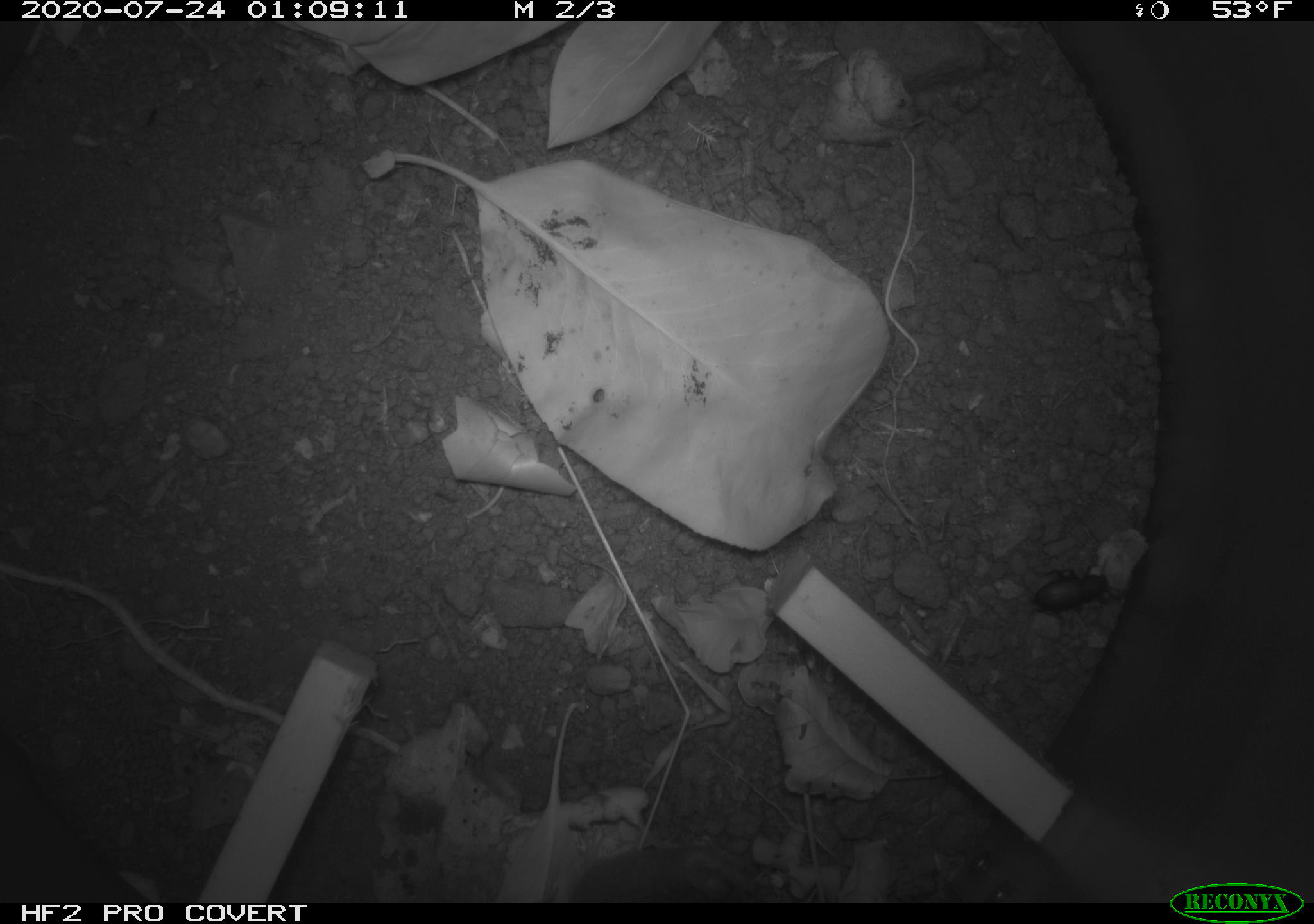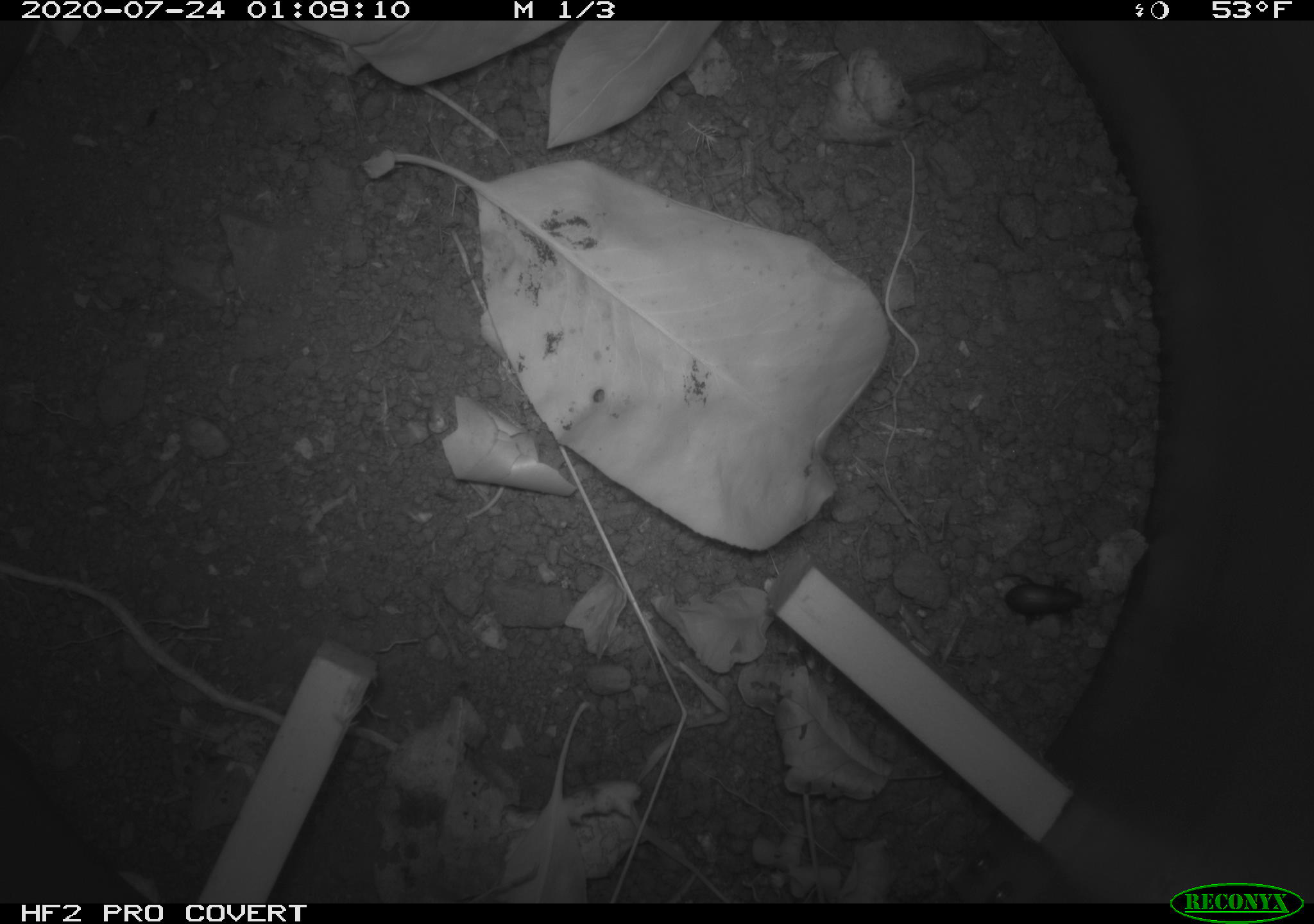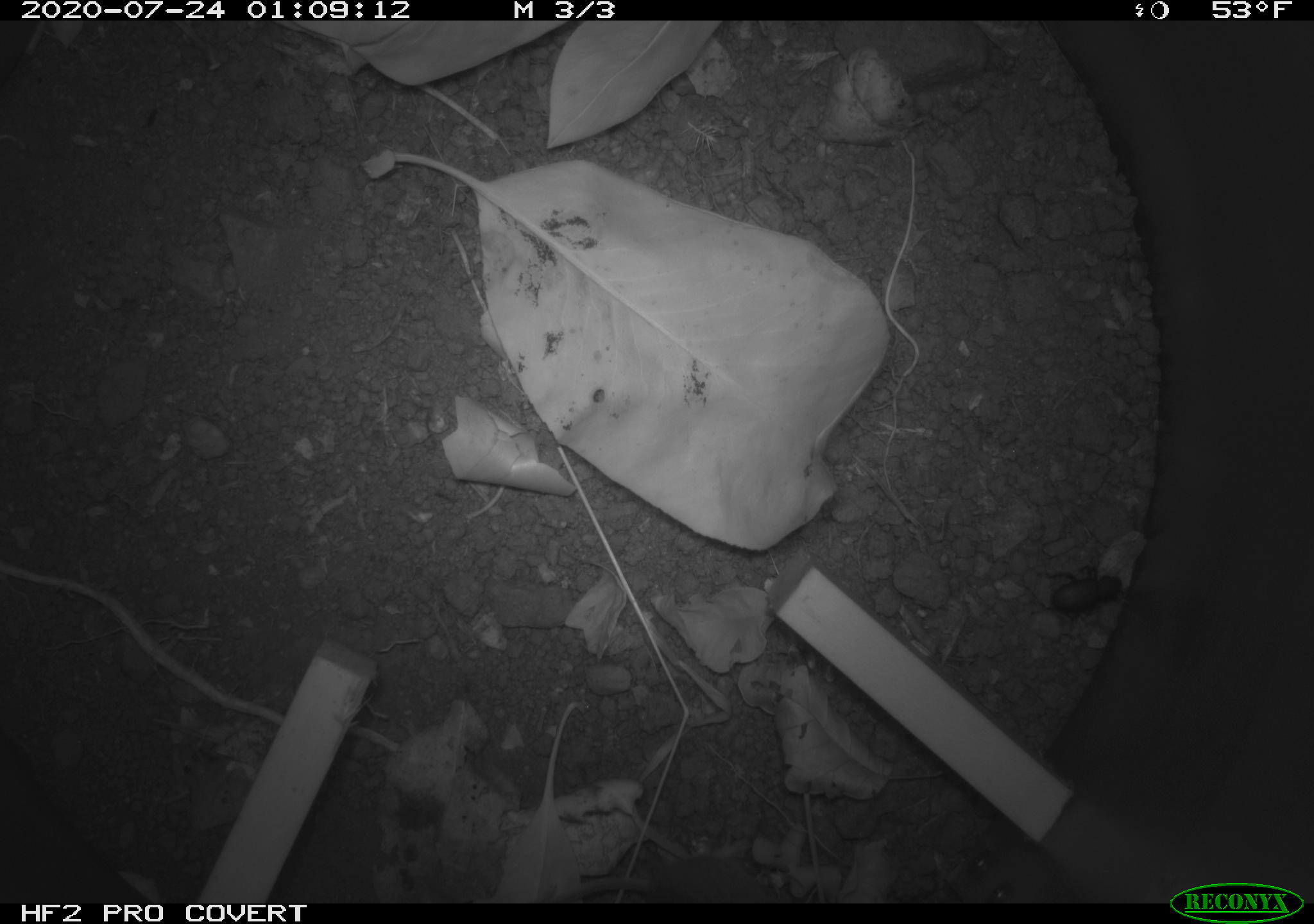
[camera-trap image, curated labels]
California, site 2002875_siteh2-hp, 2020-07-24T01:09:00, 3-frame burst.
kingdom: Animalia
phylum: Chordata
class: Mammalia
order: Rodentia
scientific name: Rodentia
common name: rodent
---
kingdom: Animalia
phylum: Arthropoda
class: Insecta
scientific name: Insecta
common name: insect